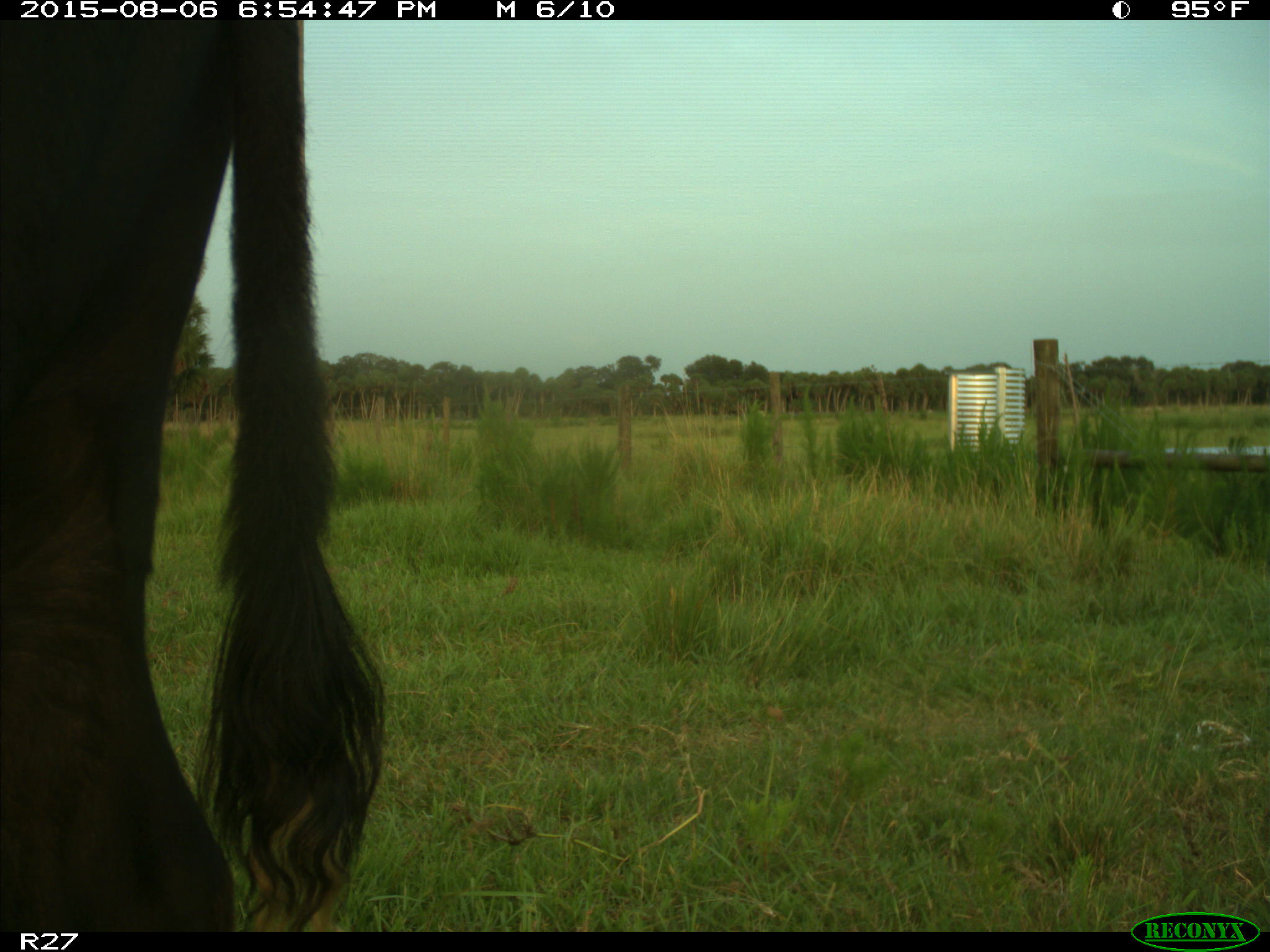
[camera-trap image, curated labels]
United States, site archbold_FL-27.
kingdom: Animalia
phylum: Chordata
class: Mammalia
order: Artiodactyla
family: Bovidae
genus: Bos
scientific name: Bos taurus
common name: domestic cow